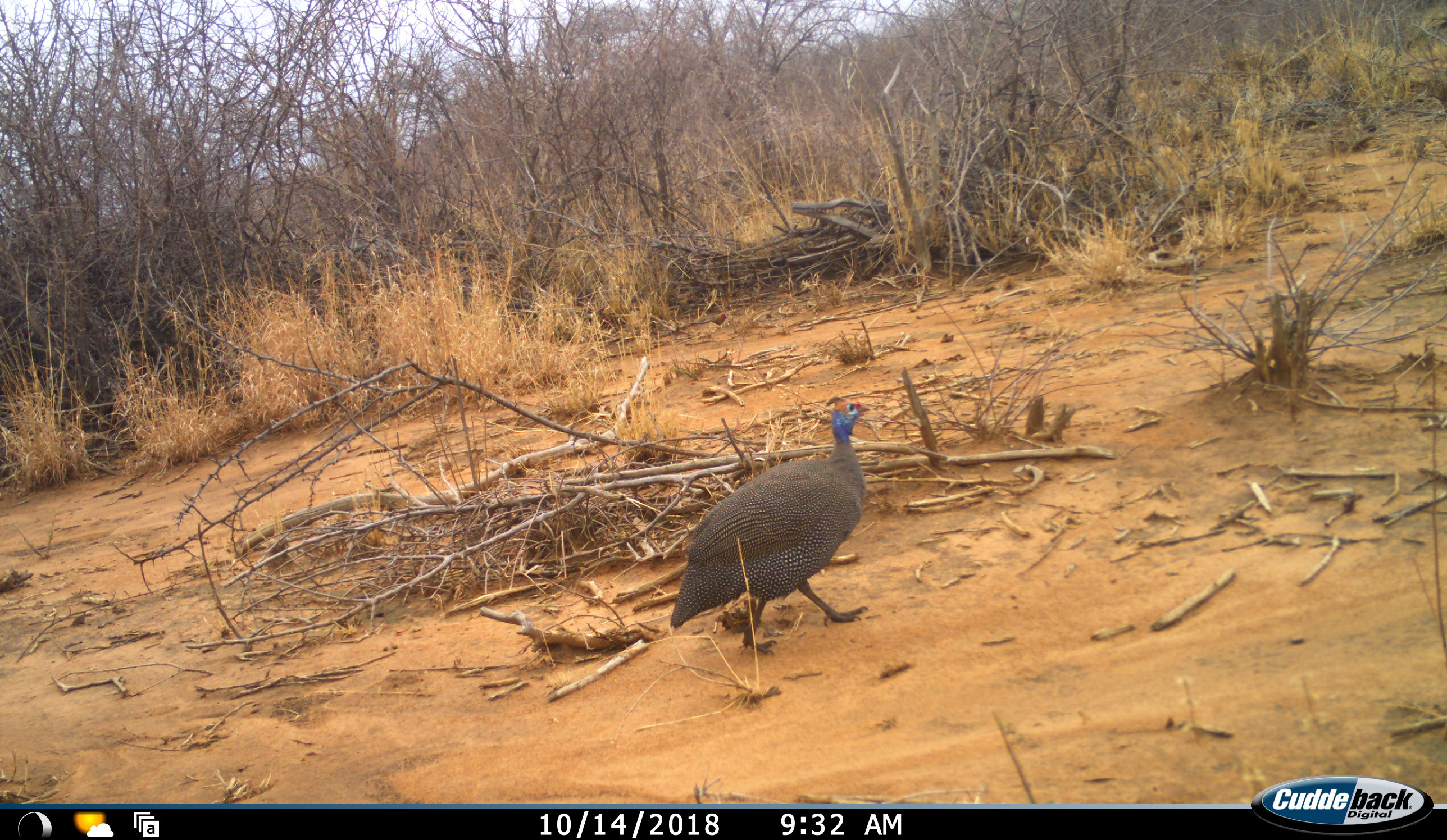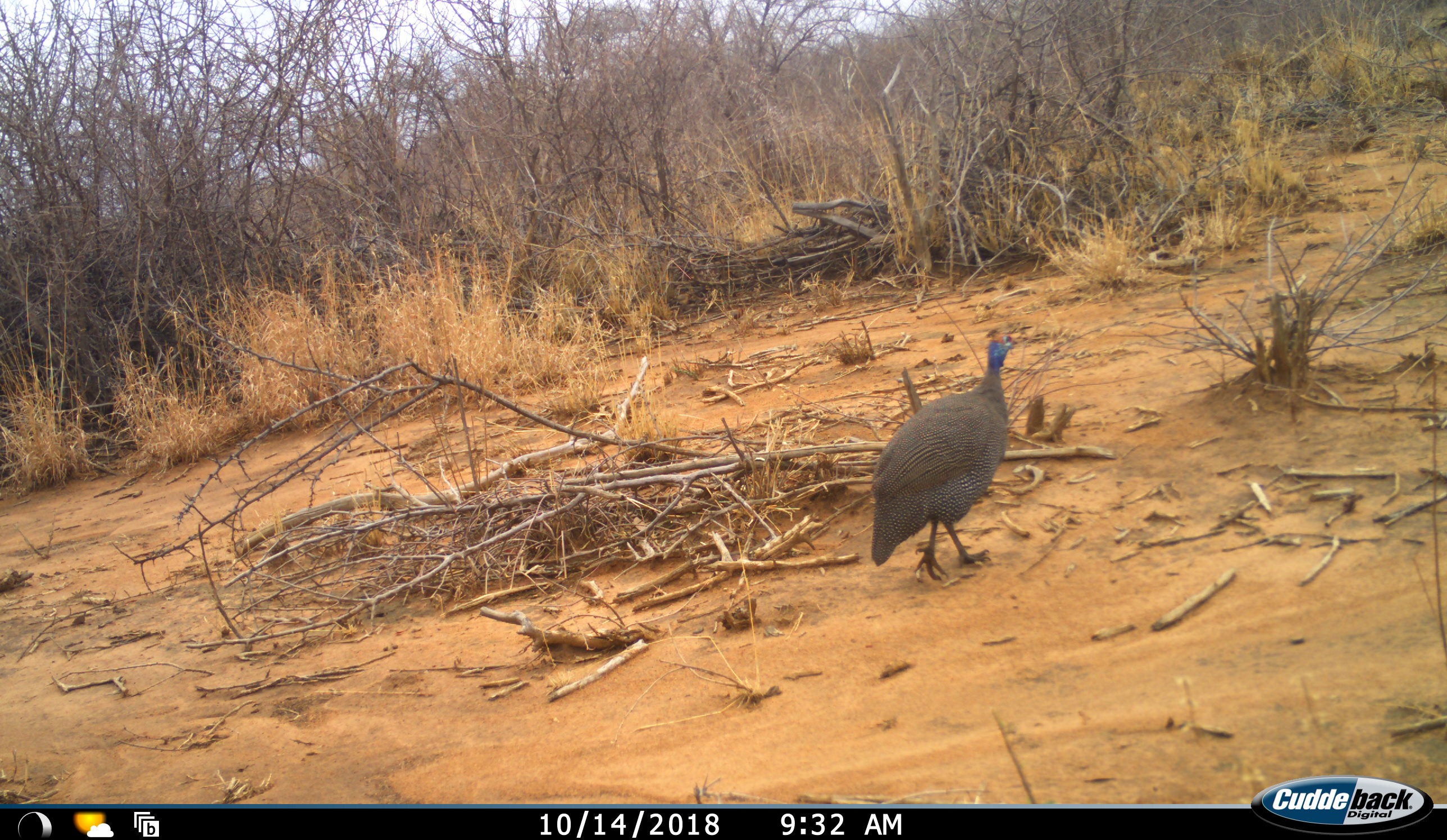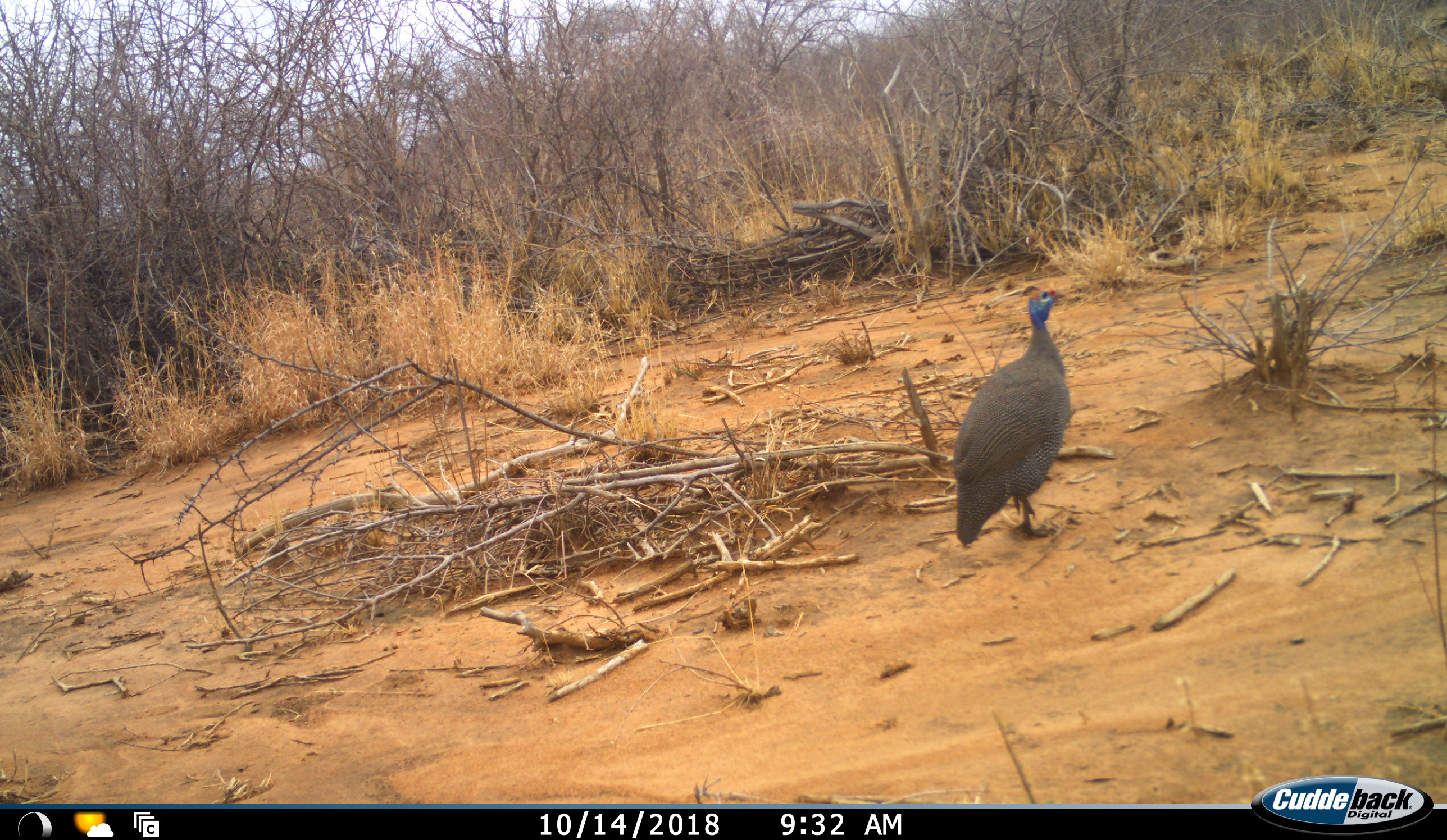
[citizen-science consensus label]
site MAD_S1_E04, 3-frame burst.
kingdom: Animalia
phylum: Chordata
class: Aves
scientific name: Aves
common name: bird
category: birdother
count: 1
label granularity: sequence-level